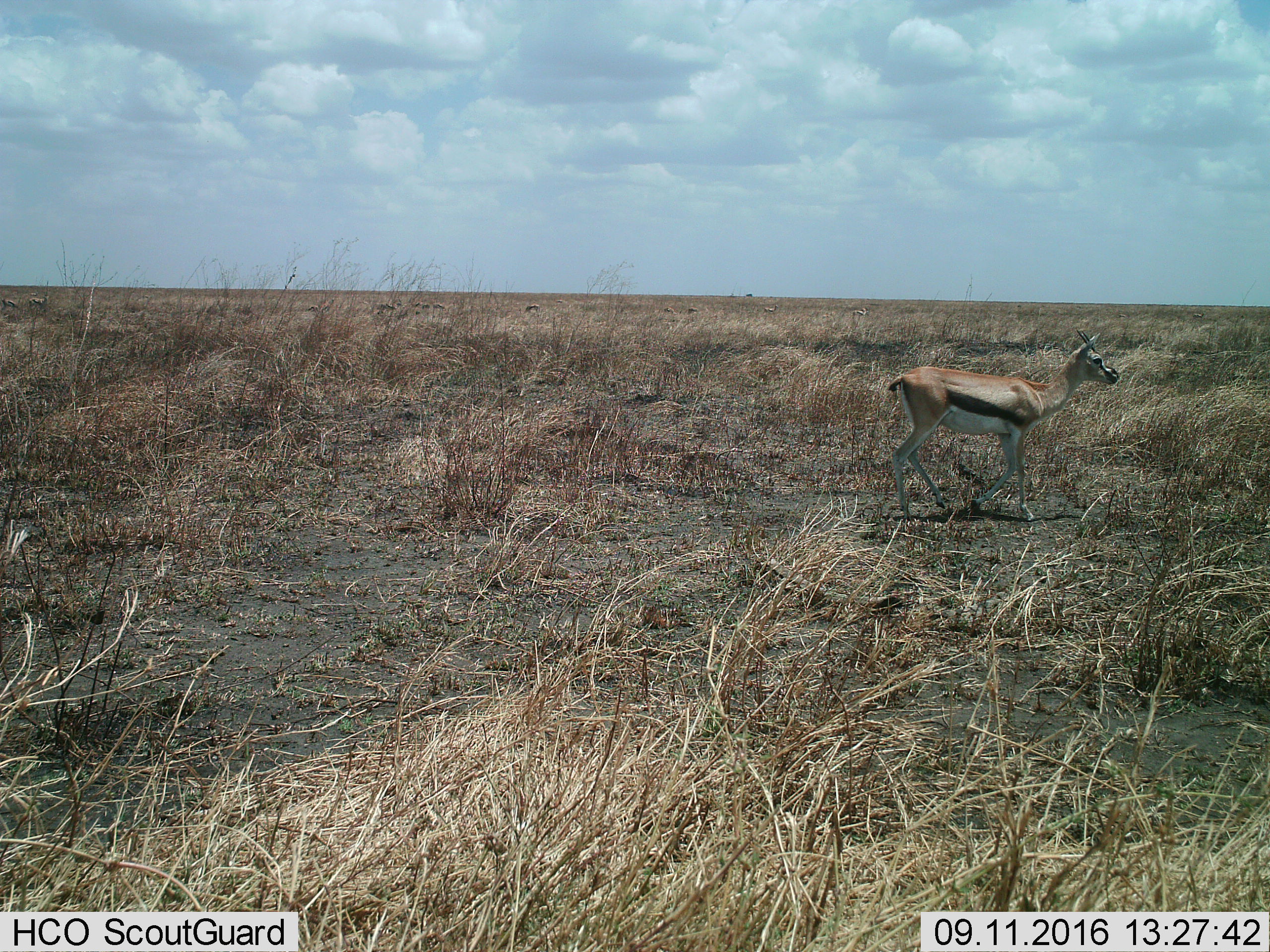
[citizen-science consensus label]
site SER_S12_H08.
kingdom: Animalia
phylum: Chordata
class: Mammalia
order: Artiodactyla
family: Bovidae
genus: Eudorcas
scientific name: Eudorcas thomsonii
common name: thomson's gazelle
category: gazellethomsons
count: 11-50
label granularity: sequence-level